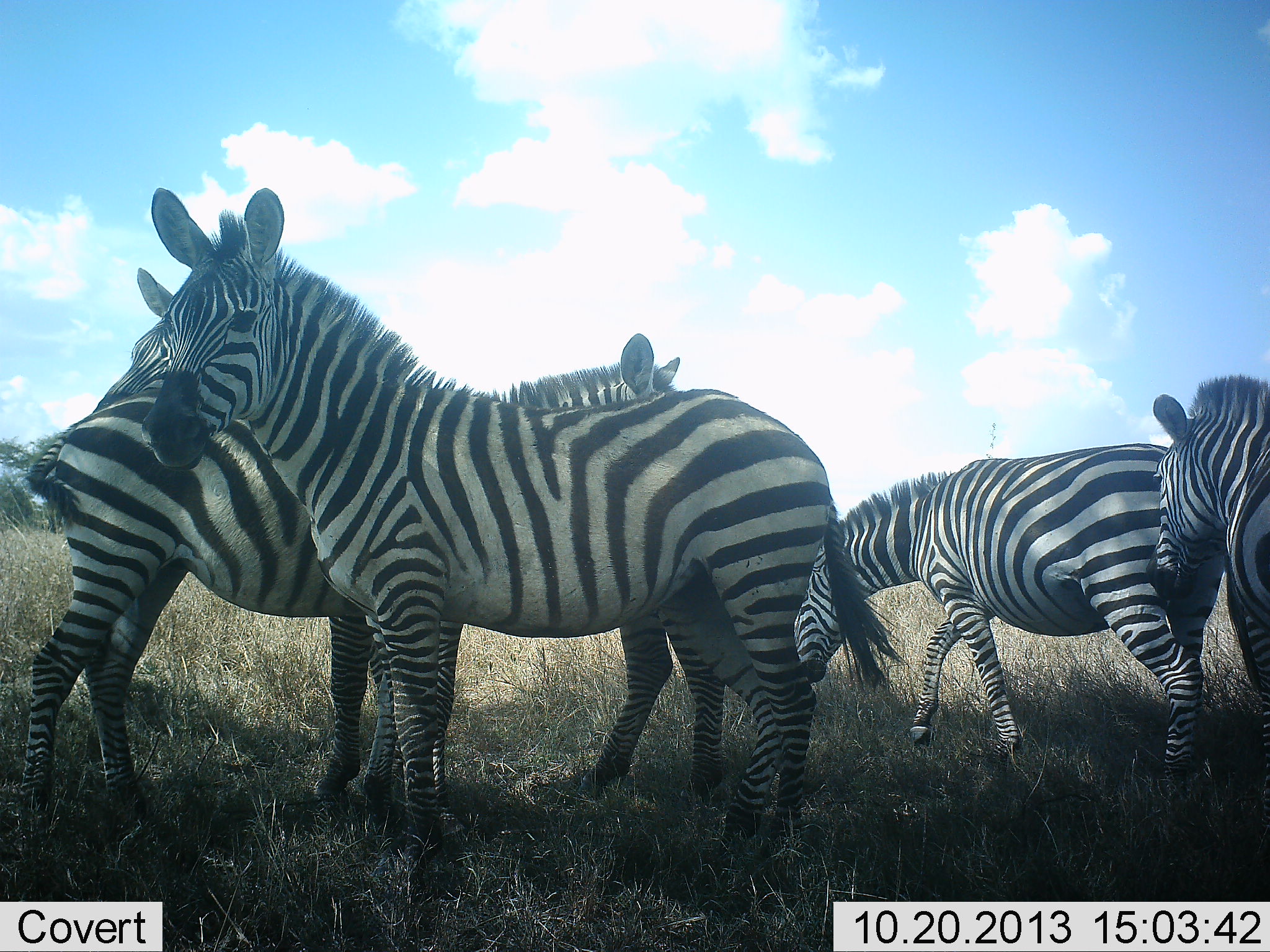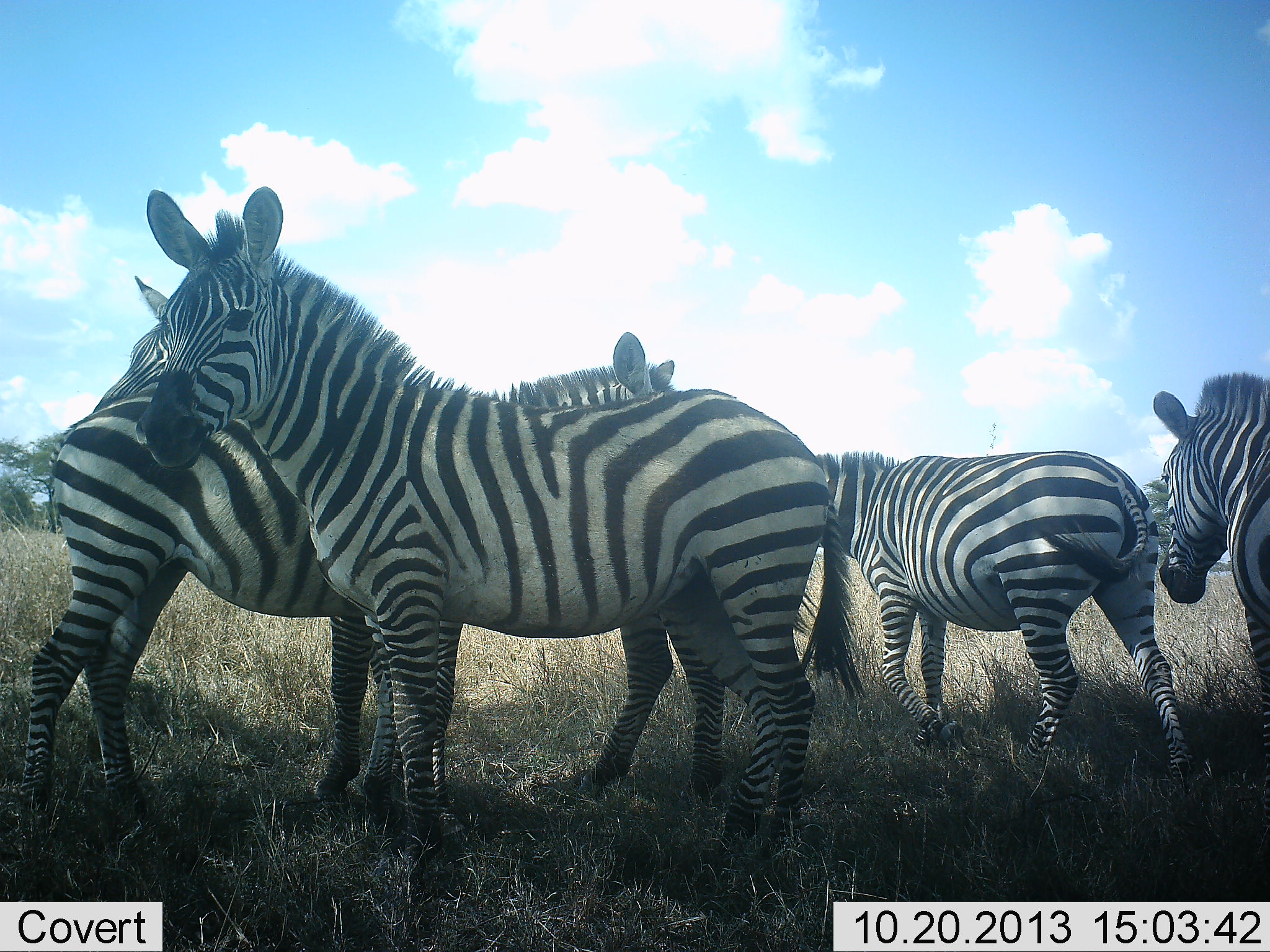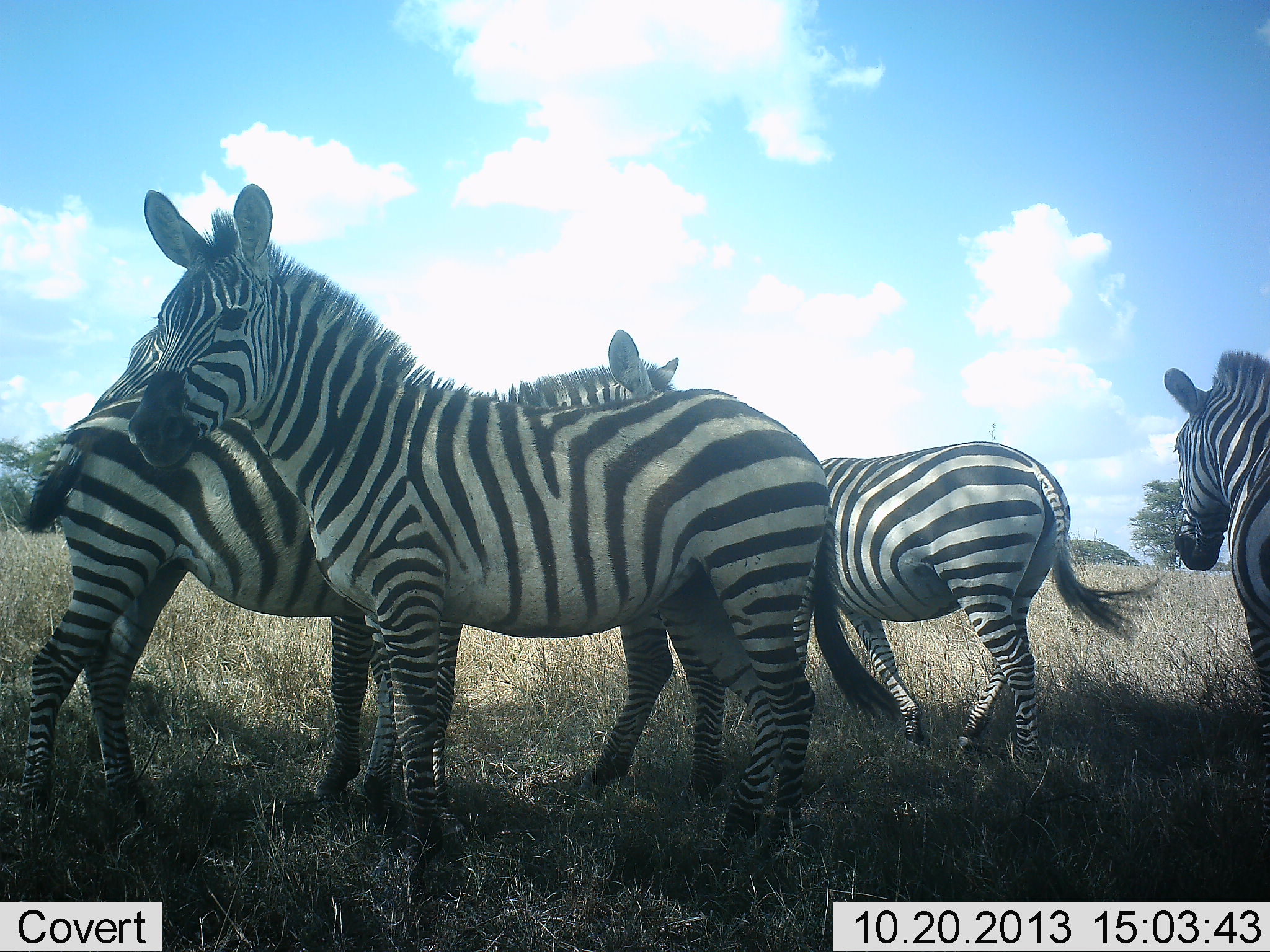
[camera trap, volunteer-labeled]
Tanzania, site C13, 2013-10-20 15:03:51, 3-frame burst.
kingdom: Animalia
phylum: Chordata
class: Mammalia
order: Perissodactyla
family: Equidae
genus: Equus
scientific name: Equus quagga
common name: plains zebra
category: zebra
Zebra (plains zebra) (Equus quagga), count 5. Behavior (volunteer vote fractions): standing 84%, resting 4%, moving 48%, interacting 24%. Young present (vote fraction): 4%. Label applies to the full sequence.